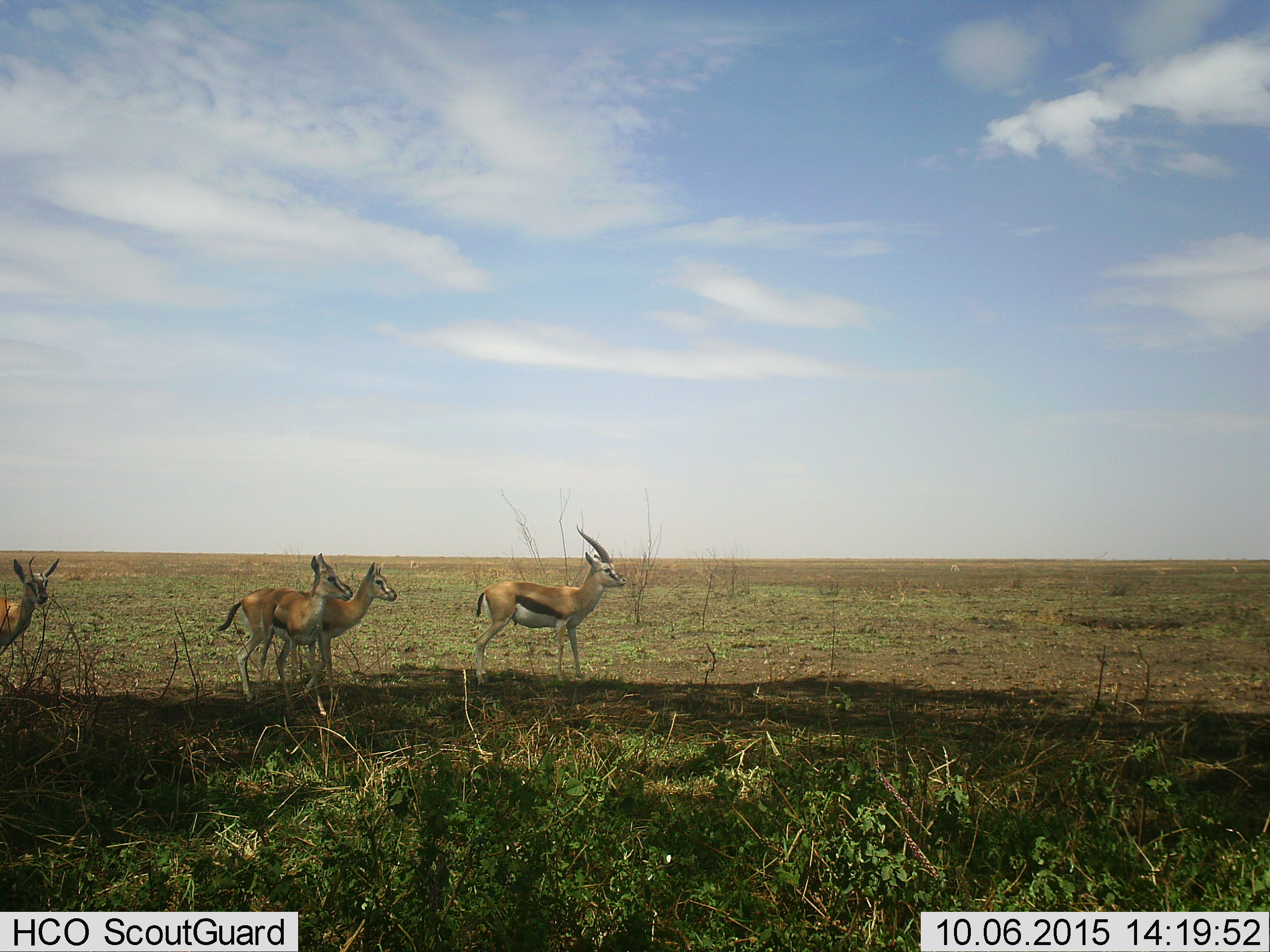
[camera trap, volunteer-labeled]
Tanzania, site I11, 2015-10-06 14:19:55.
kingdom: Animalia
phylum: Chordata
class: Mammalia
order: Artiodactyla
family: Bovidae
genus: Eudorcas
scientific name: Eudorcas thomsonii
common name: thomson's gazelle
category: gazellethomsons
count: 4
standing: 88%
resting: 0%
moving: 25%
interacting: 0%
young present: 38%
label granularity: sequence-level